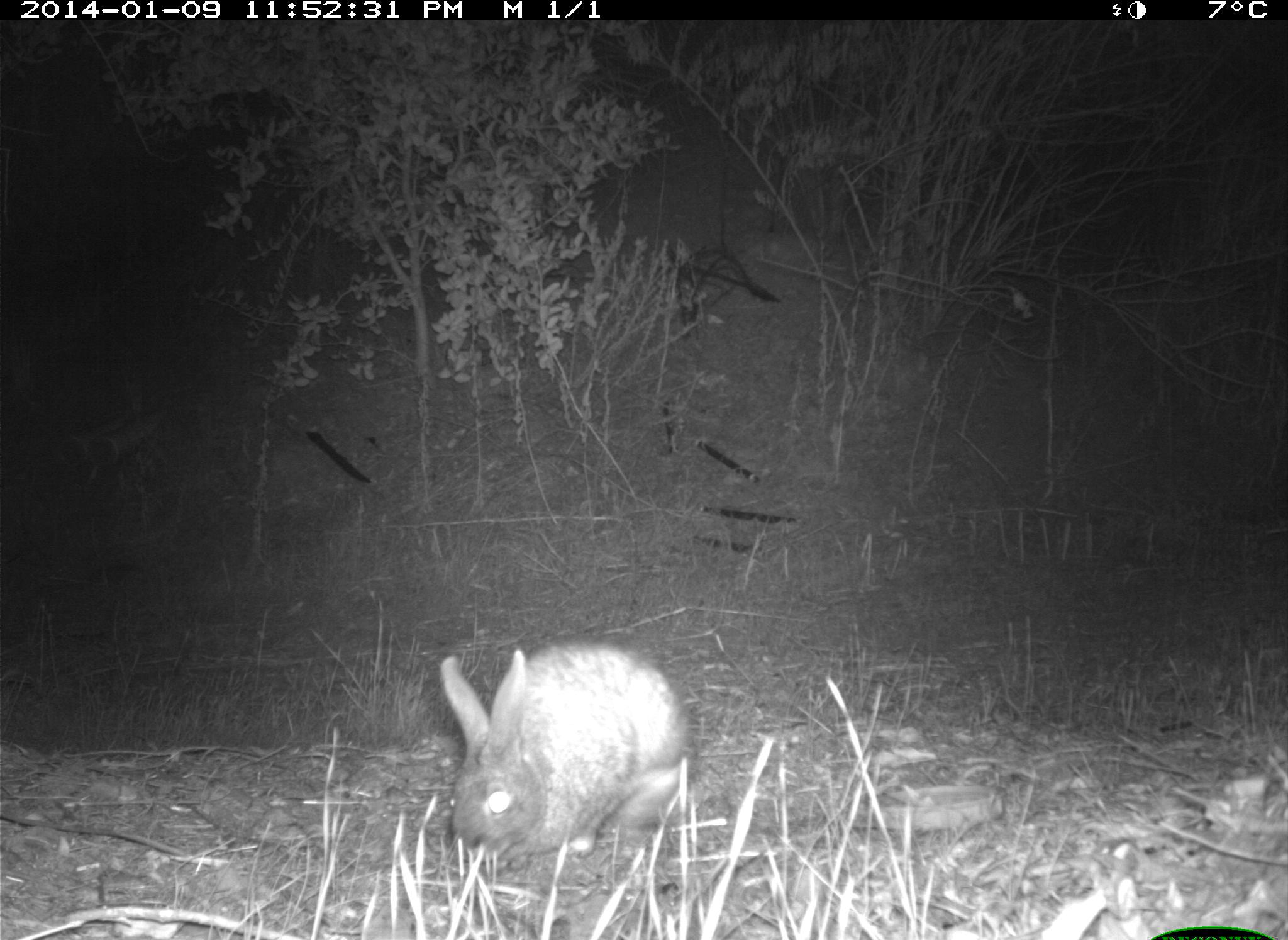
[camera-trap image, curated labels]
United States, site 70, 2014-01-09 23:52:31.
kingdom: Animalia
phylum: Chordata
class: Mammalia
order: Lagomorpha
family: Leporidae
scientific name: Leporidae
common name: rabbits and hares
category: rabbit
Rabbit (rabbits and hares) (Leporidae).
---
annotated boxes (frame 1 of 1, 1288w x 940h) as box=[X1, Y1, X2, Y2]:
rabbit: box=[435, 640, 691, 875]